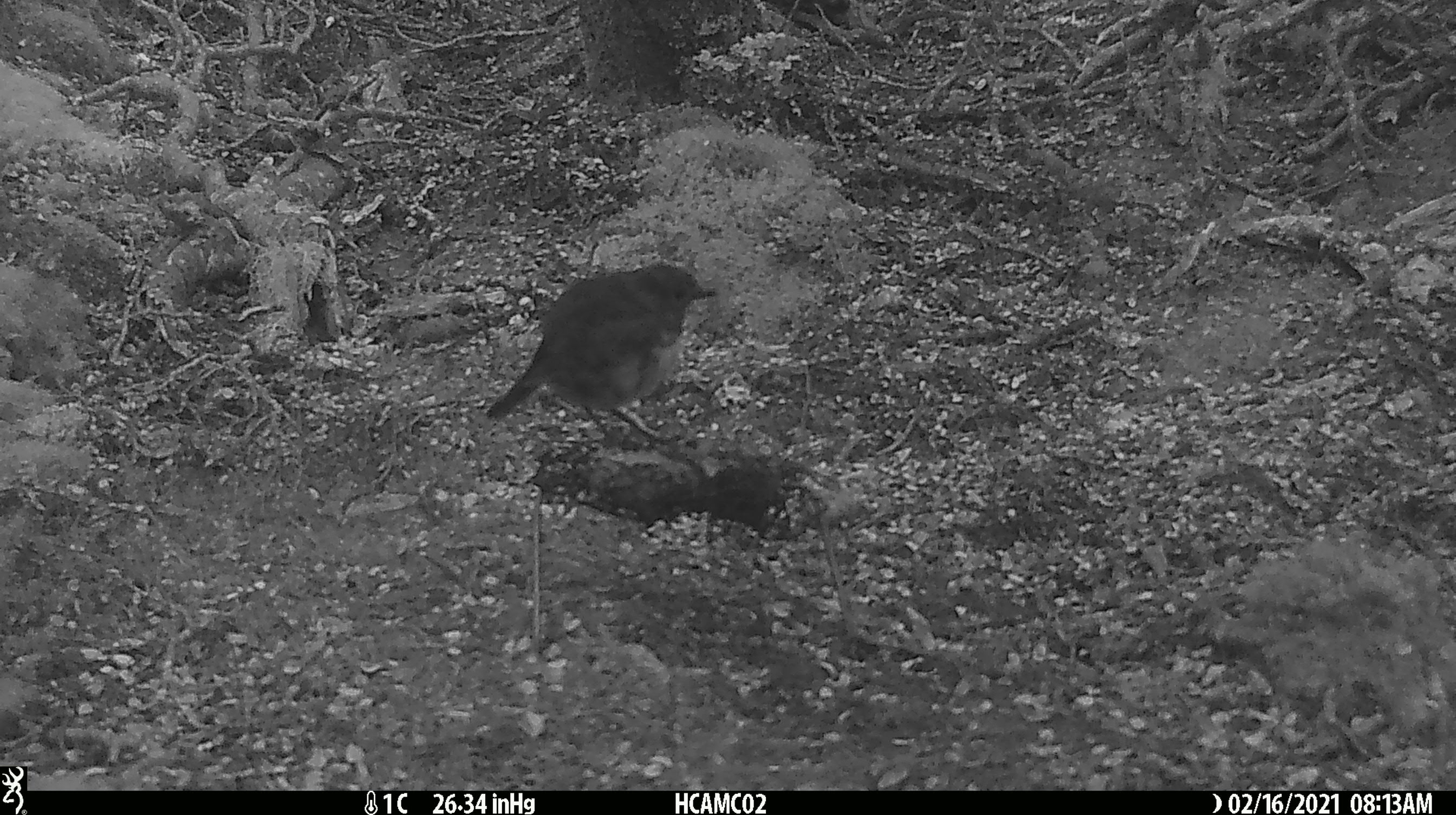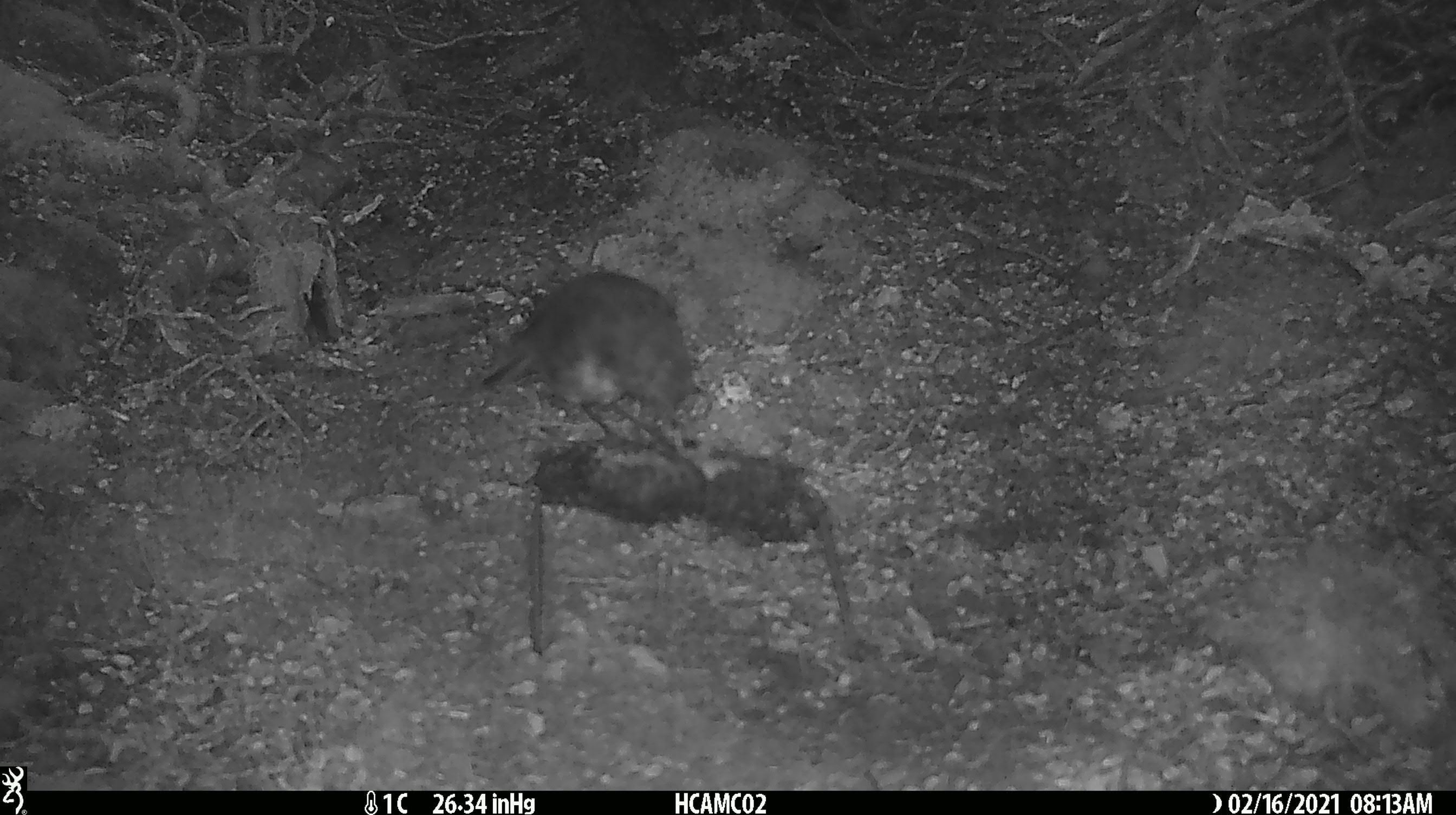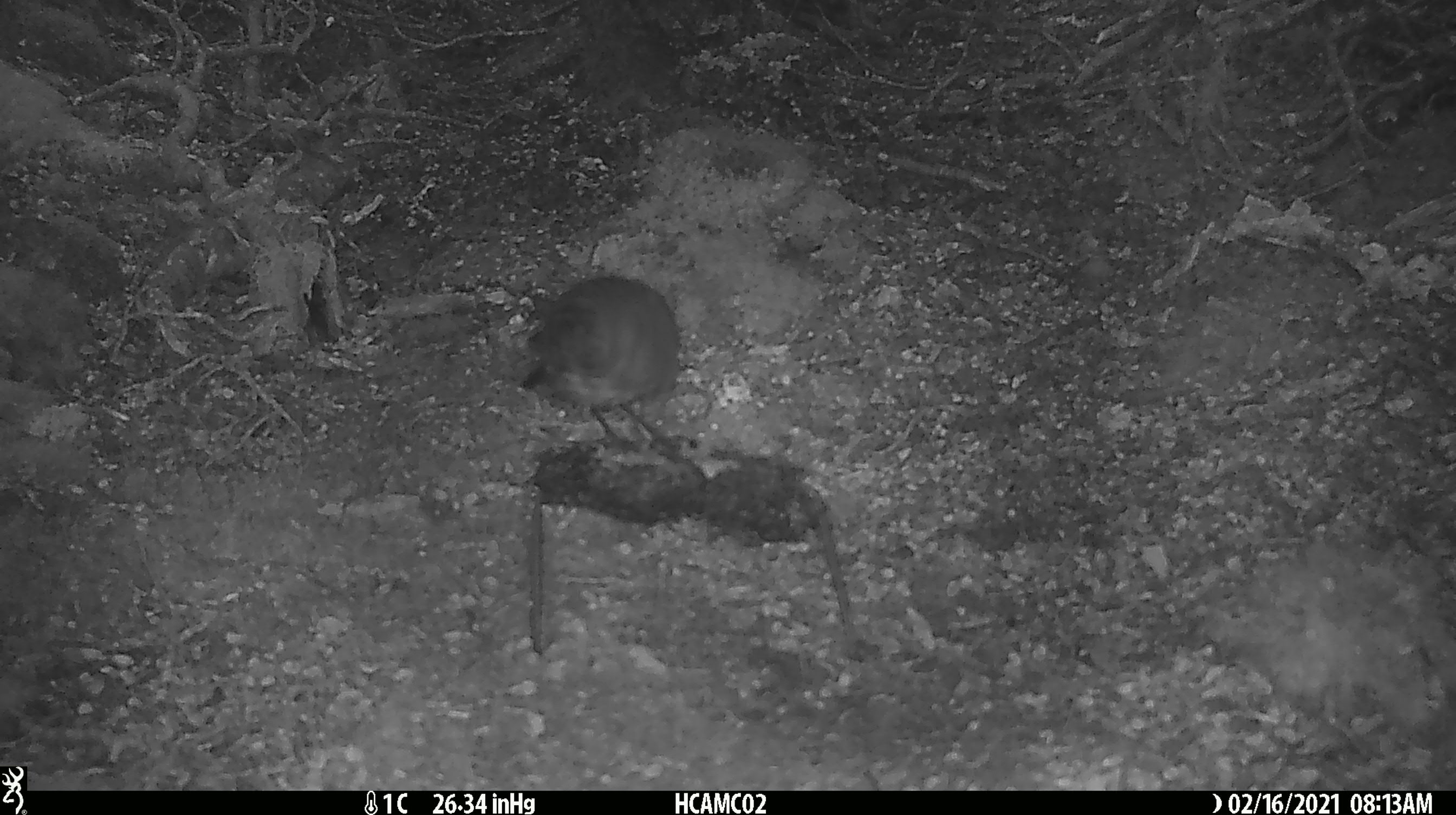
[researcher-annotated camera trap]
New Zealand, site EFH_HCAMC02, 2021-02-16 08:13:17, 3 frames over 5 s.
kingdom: Animalia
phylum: Chordata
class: Aves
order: Passeriformes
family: Petroicidae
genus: Petroica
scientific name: Petroica australis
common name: new zealand robin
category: robin